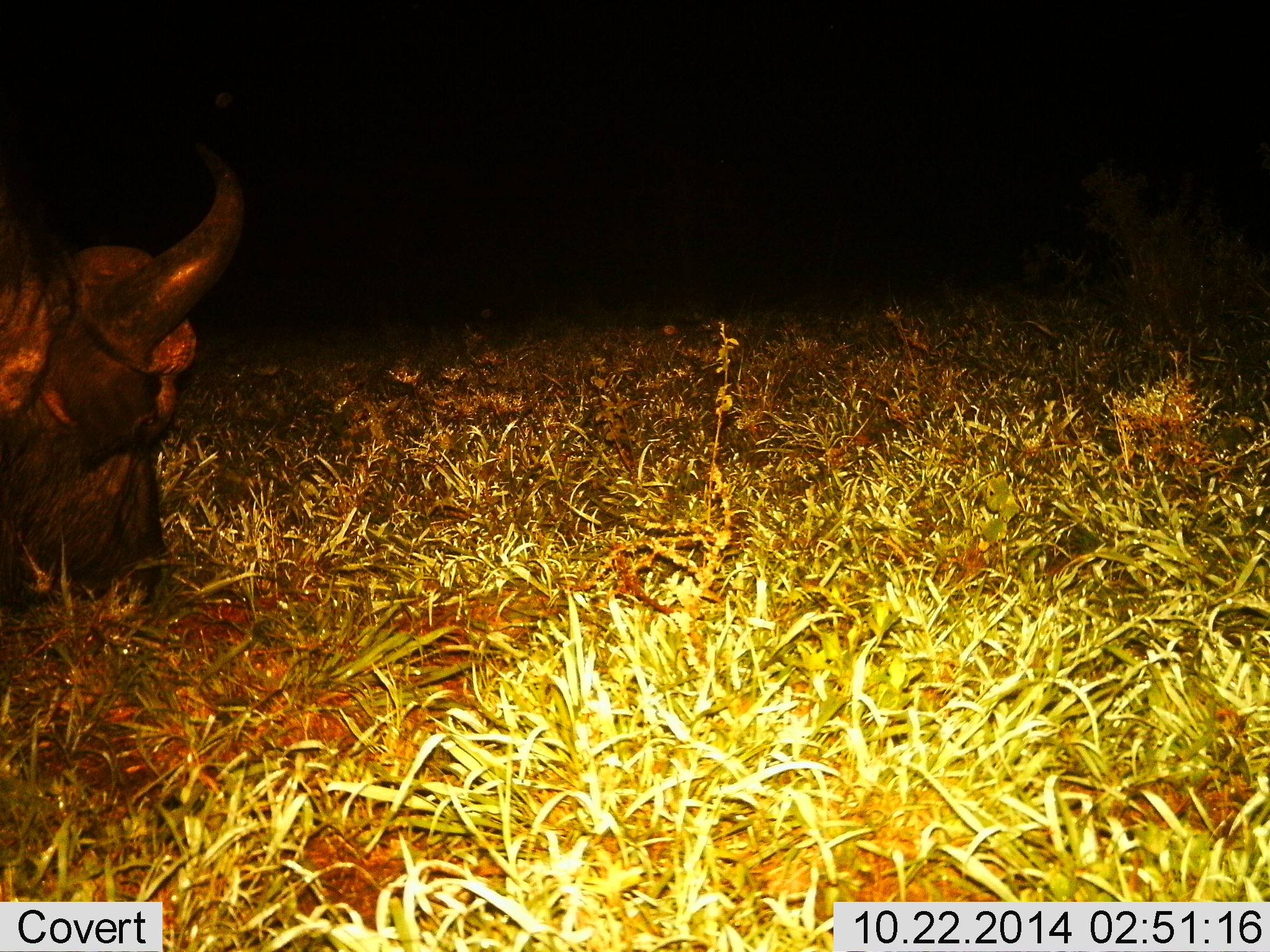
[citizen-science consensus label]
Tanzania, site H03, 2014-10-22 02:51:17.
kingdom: Animalia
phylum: Chordata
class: Mammalia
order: Artiodactyla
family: Bovidae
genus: Syncerus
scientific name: Syncerus caffer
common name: cape buffalo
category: buffalo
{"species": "buffalo (cape buffalo) (Syncerus caffer)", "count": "1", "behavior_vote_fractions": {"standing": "0%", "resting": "20%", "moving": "0%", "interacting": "0%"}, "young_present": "0%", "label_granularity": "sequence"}